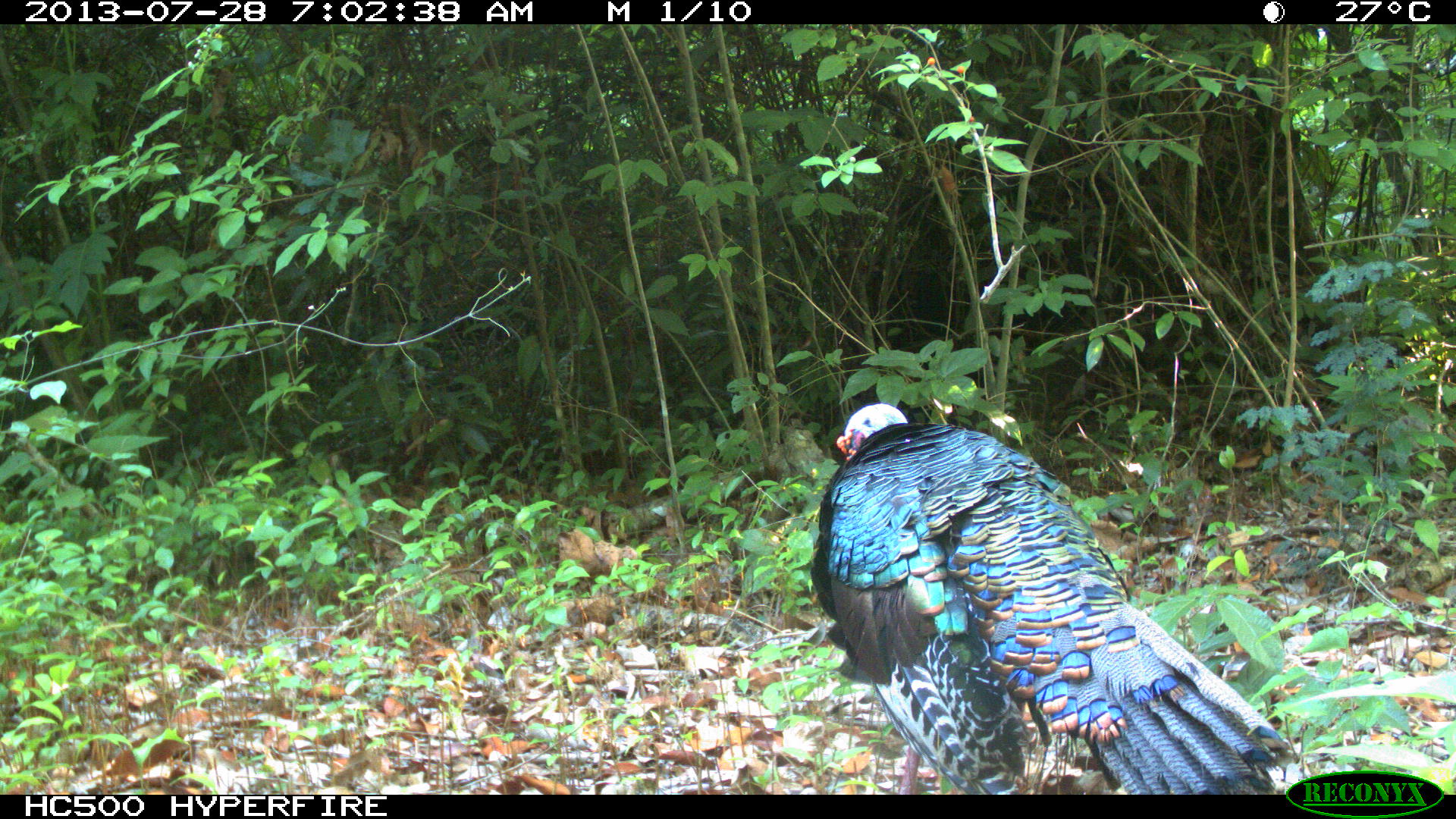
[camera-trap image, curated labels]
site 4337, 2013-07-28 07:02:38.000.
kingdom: Animalia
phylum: Chordata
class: Aves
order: Galliformes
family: Phasianidae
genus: Meleagris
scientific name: Meleagris ocellata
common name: ocellated turkey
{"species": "Meleagris ocellata (ocellated turkey)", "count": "1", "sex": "male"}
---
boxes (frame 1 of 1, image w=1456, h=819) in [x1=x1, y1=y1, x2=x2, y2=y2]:
meleagris ocellata: [x1=809, y1=402, x2=1299, y2=793]